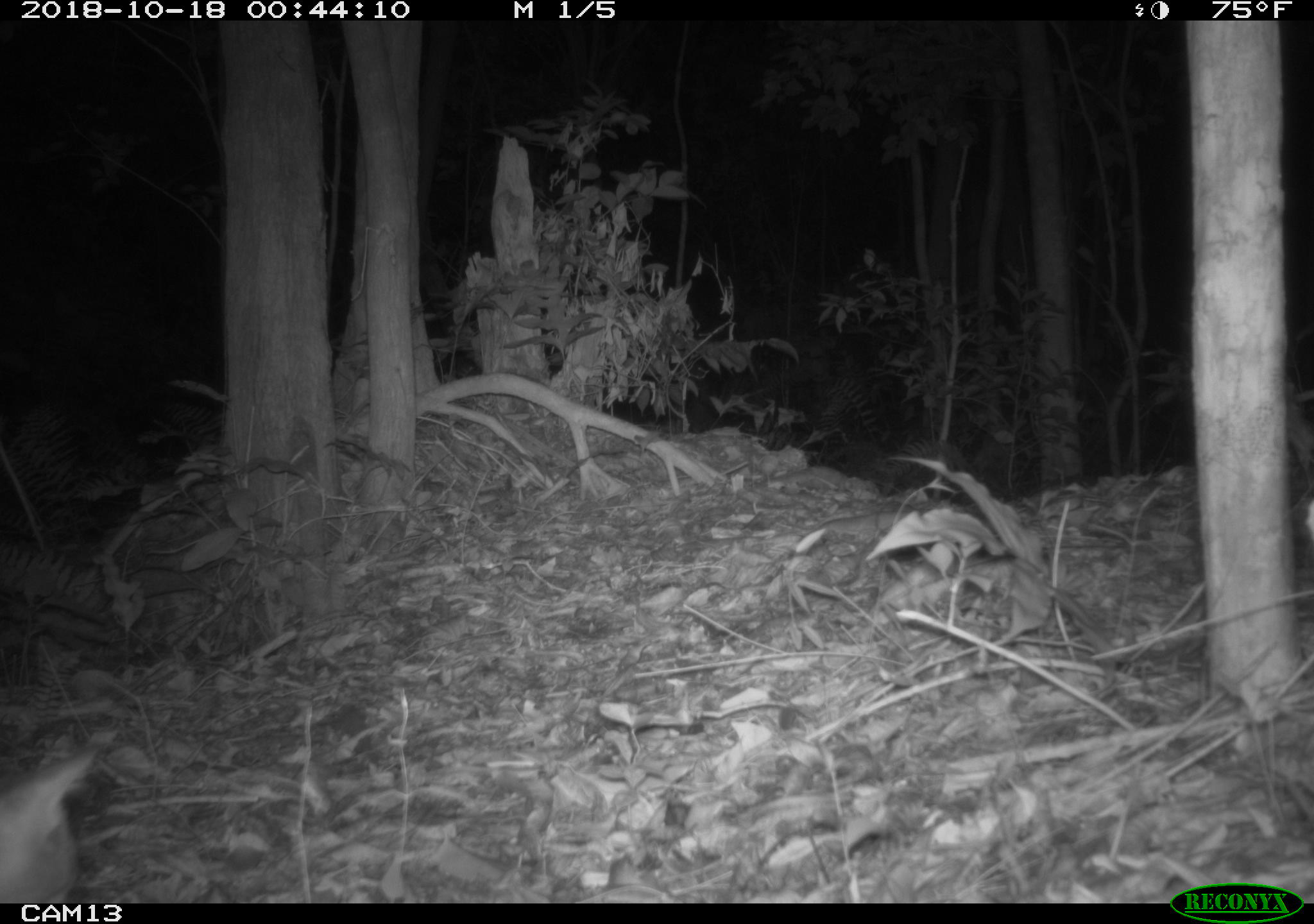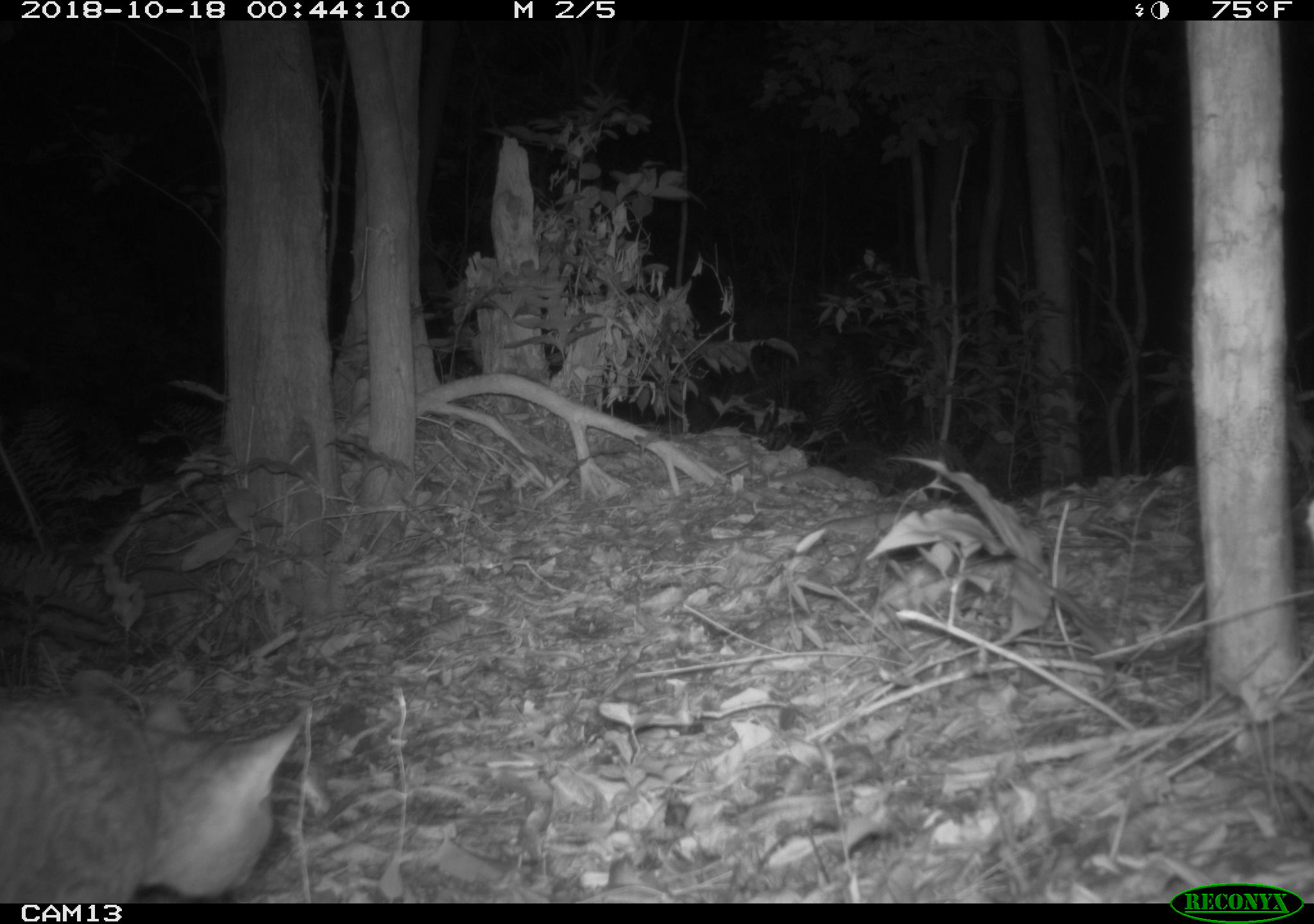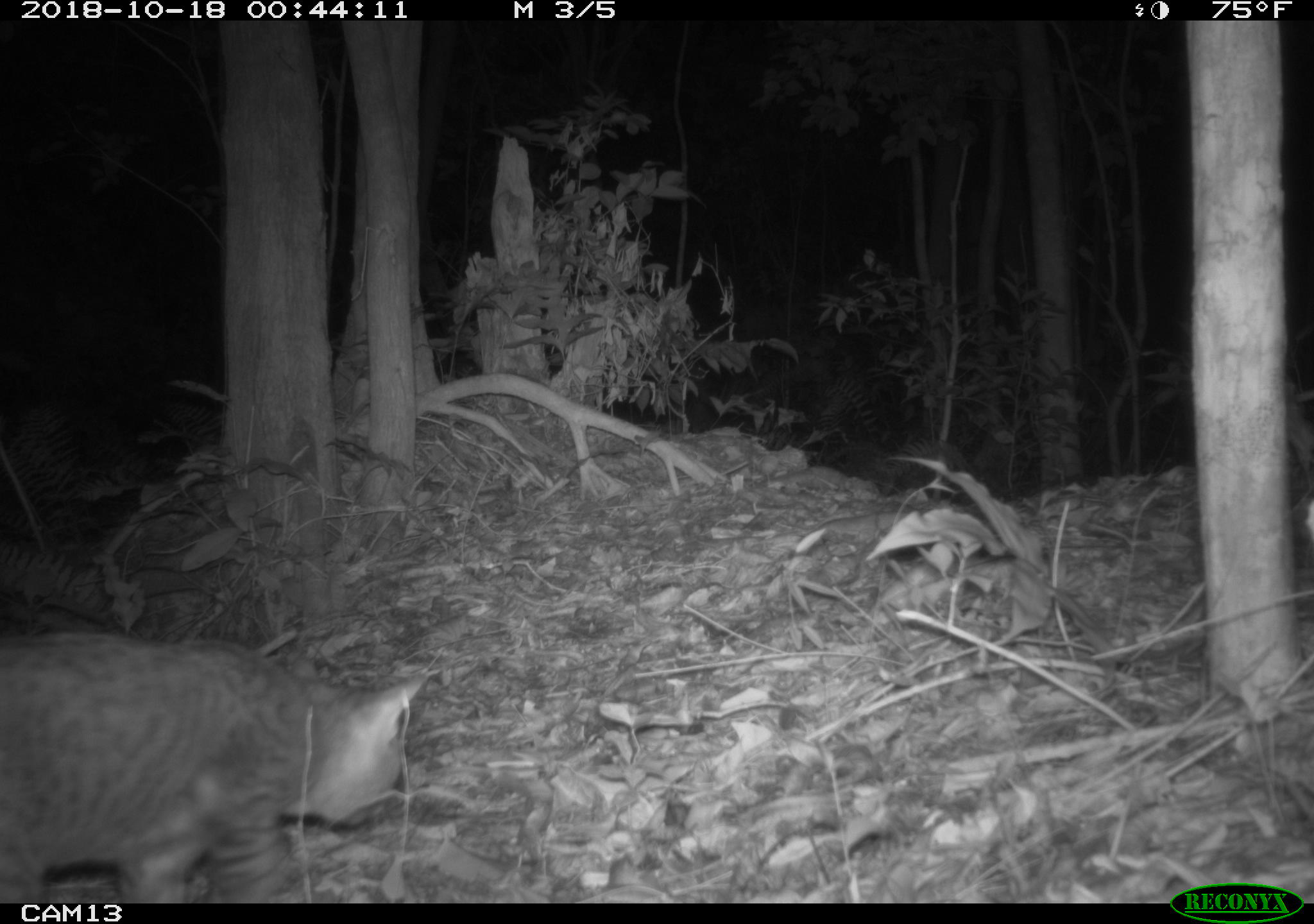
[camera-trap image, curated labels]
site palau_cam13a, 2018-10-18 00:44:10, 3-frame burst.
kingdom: Animalia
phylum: Chordata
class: Mammalia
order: Carnivora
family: Felidae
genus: Felis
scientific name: Felis catus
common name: cat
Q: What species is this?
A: Cat (Felis catus).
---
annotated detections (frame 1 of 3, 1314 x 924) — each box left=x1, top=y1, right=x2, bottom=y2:
cat: left=0, top=734, right=94, bottom=902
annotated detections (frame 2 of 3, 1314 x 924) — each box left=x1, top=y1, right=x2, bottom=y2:
cat: left=0, top=681, right=309, bottom=903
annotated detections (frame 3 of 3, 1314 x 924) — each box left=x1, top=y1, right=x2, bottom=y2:
cat: left=0, top=627, right=424, bottom=905